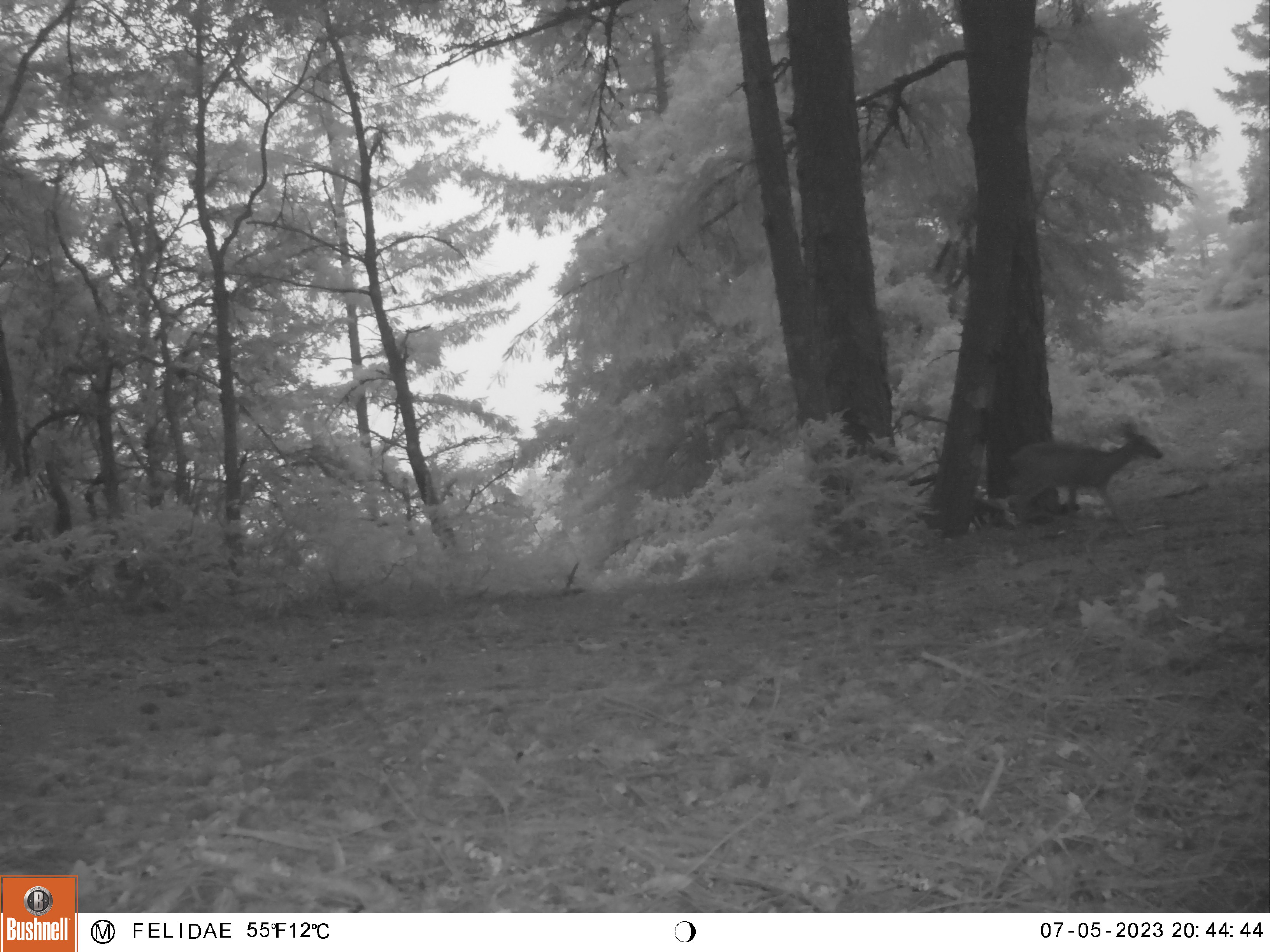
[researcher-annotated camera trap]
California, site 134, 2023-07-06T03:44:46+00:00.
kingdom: Animalia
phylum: Chordata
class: Mammalia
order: Artiodactyla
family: Cervidae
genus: Odocoileus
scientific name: Odocoileus hemionus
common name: mule deer